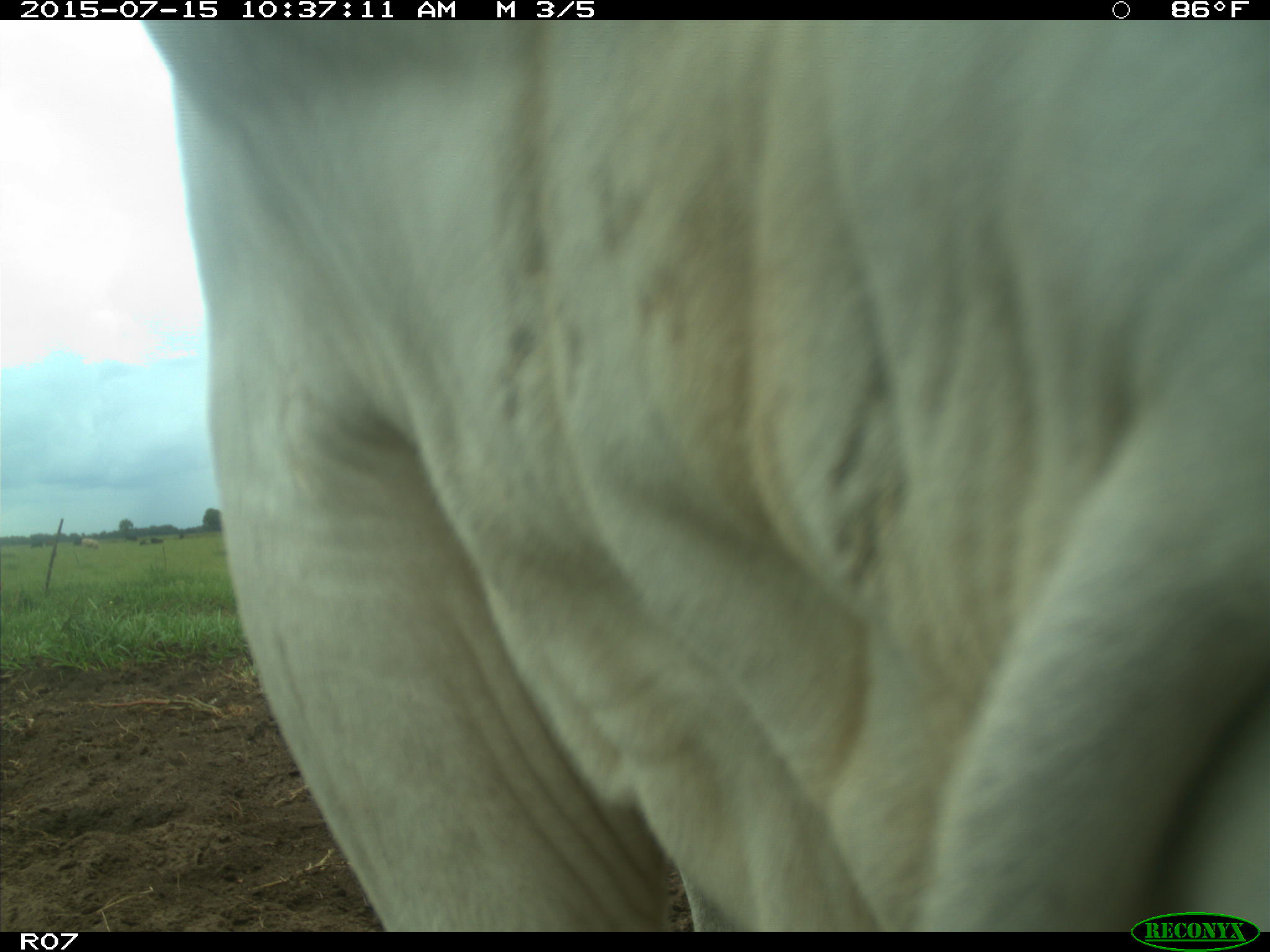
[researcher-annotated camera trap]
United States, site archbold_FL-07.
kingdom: Animalia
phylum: Chordata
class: Mammalia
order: Artiodactyla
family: Bovidae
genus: Bos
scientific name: Bos taurus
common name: domestic cow